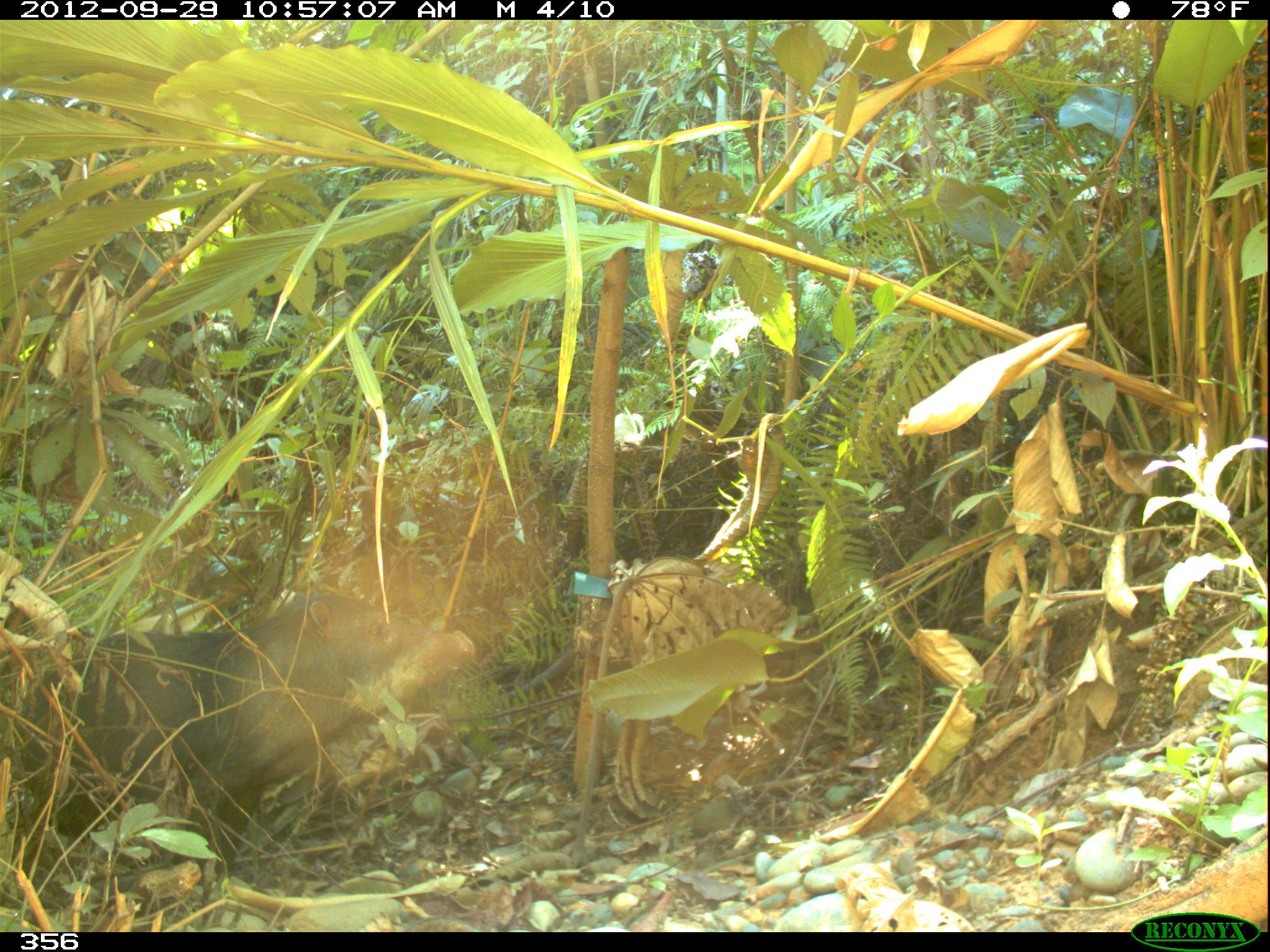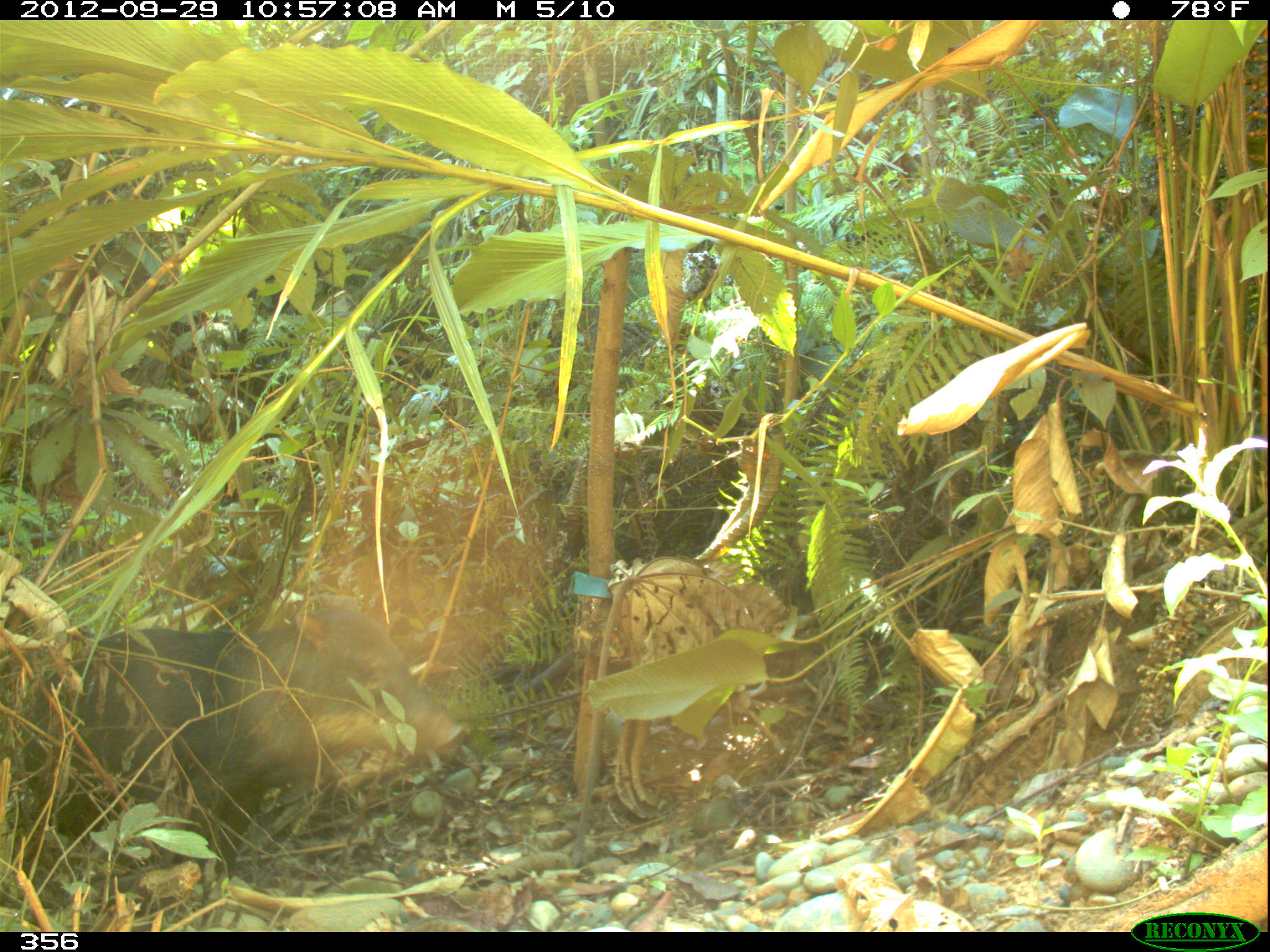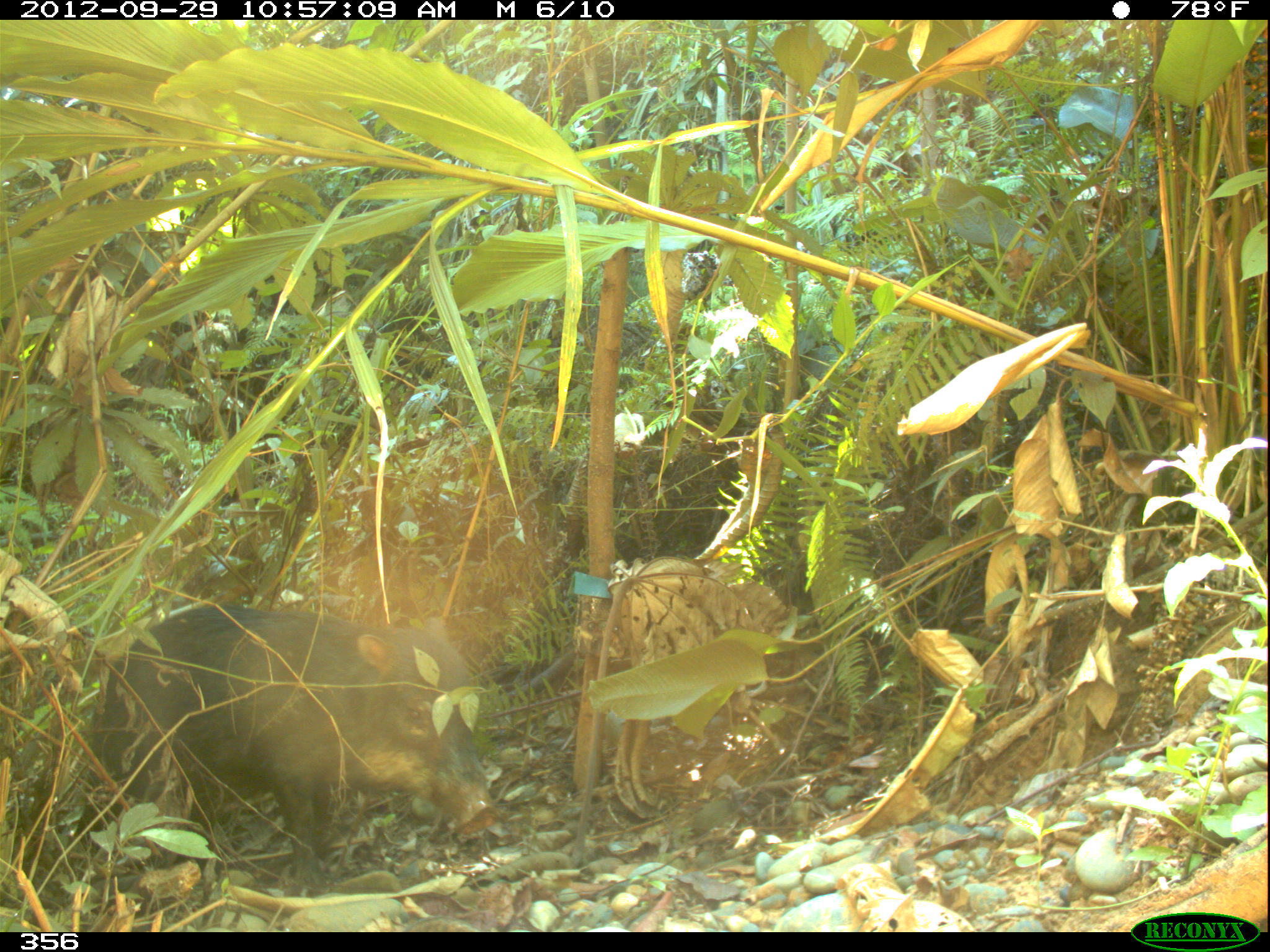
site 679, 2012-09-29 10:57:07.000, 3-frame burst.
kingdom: Animalia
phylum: Chordata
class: Mammalia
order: Artiodactyla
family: Tayassuidae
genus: Tayassu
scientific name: Tayassu pecari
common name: white-lipped peccary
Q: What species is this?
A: Tayassu pecari (white-lipped peccary).